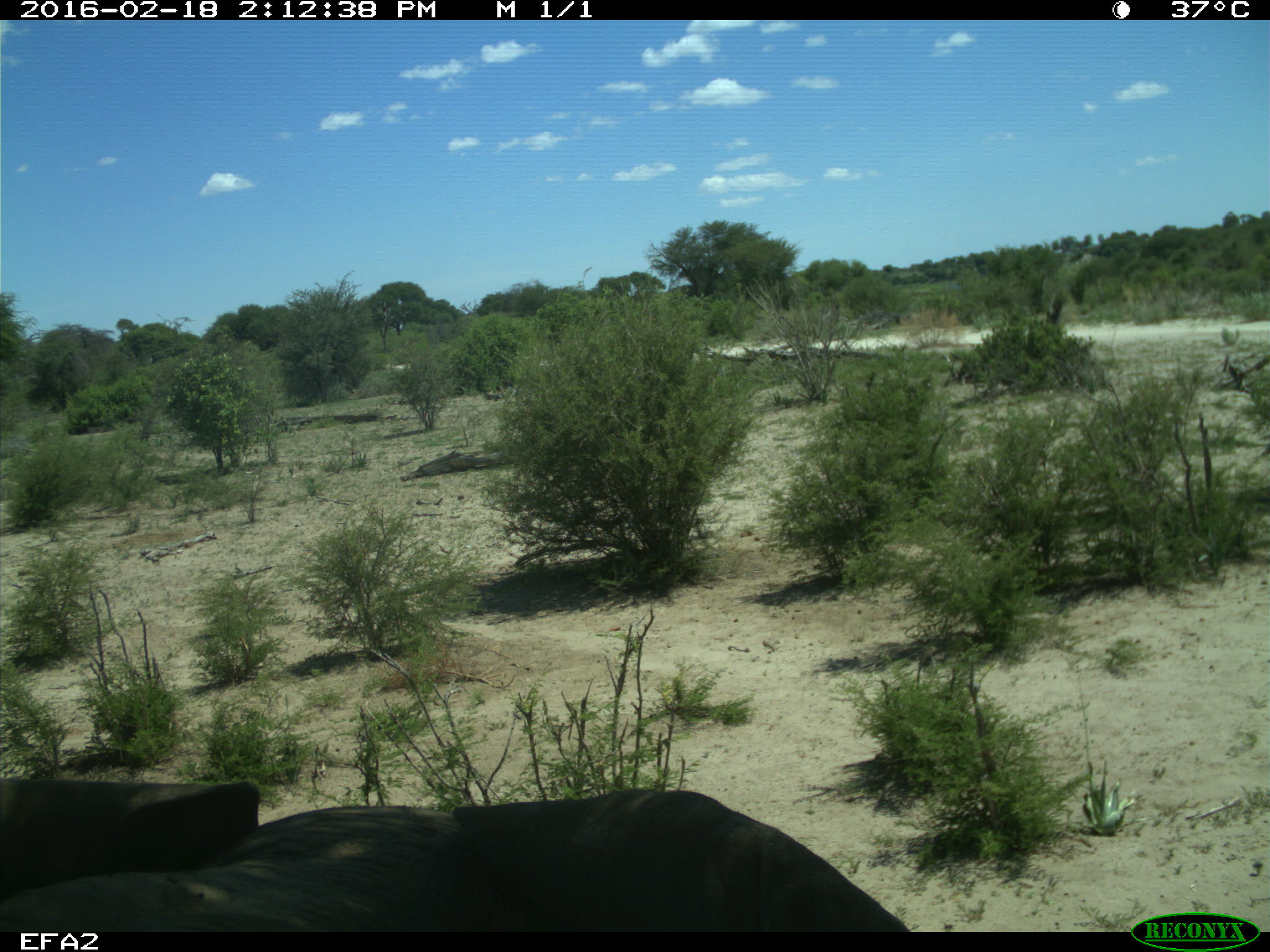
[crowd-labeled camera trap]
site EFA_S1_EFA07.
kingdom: Animalia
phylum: Chordata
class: Mammalia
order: Proboscidea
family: Elephantidae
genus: Loxodonta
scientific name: Loxodonta africana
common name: african bush elephant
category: elephant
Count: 1.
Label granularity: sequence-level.